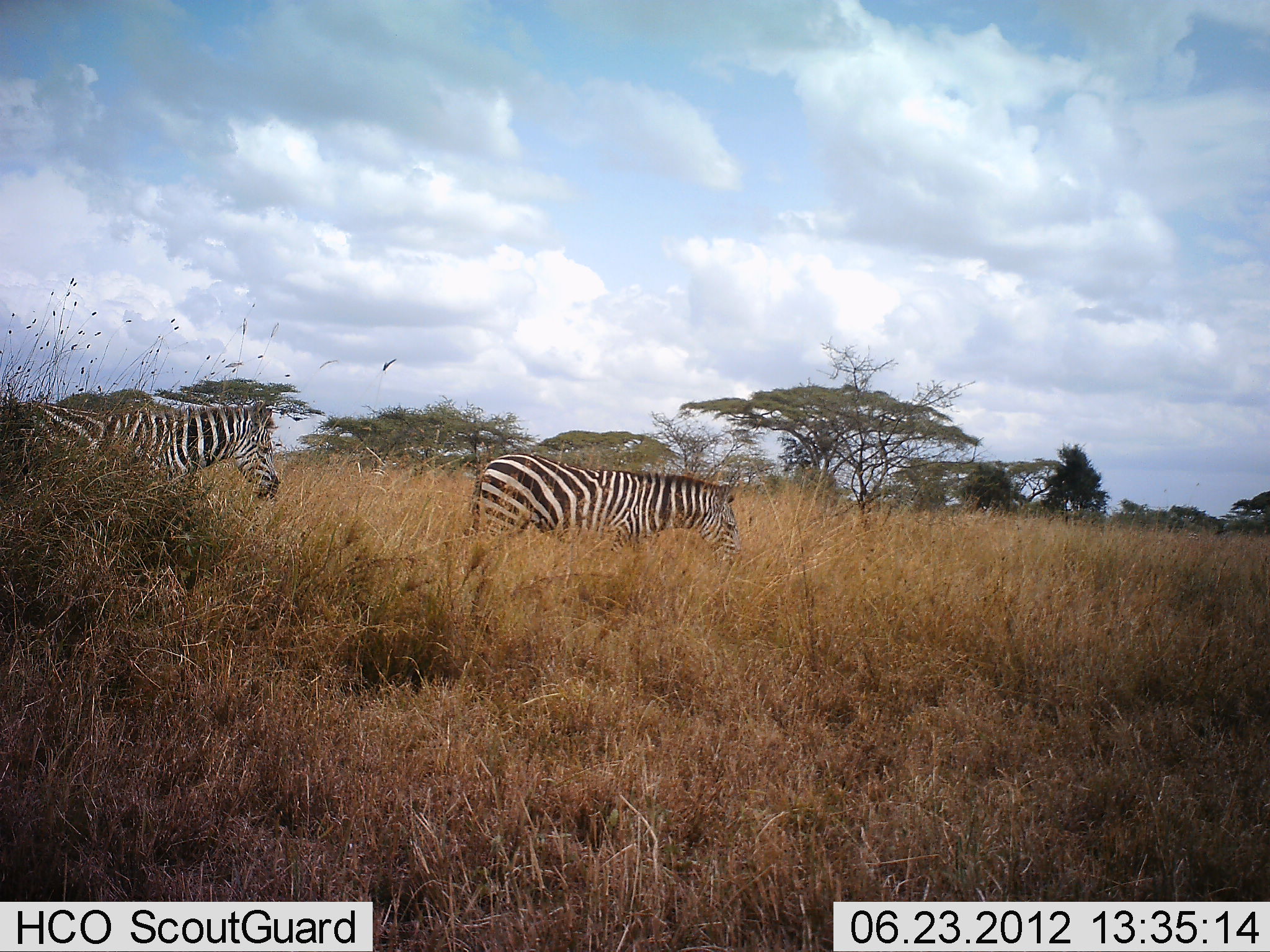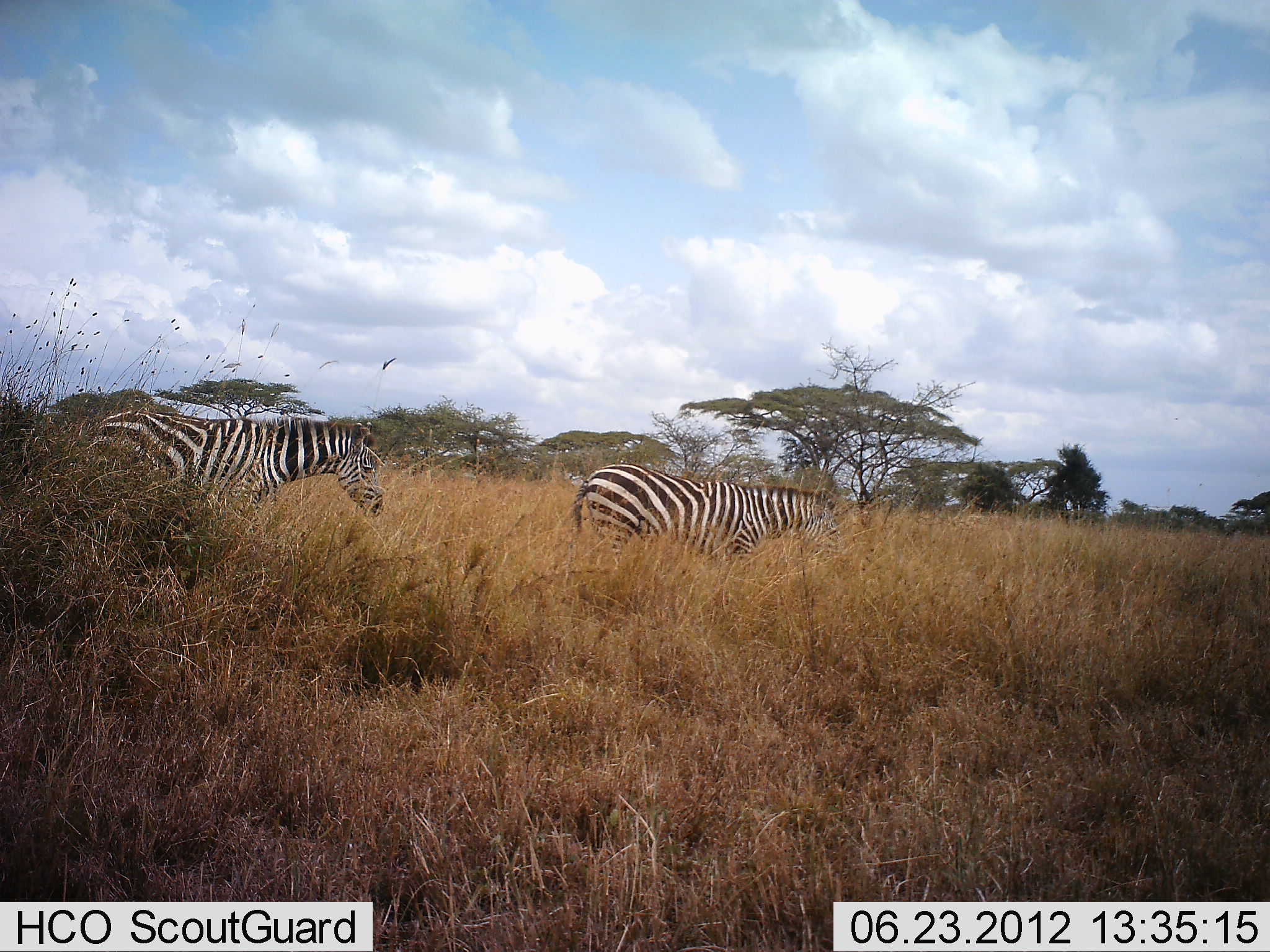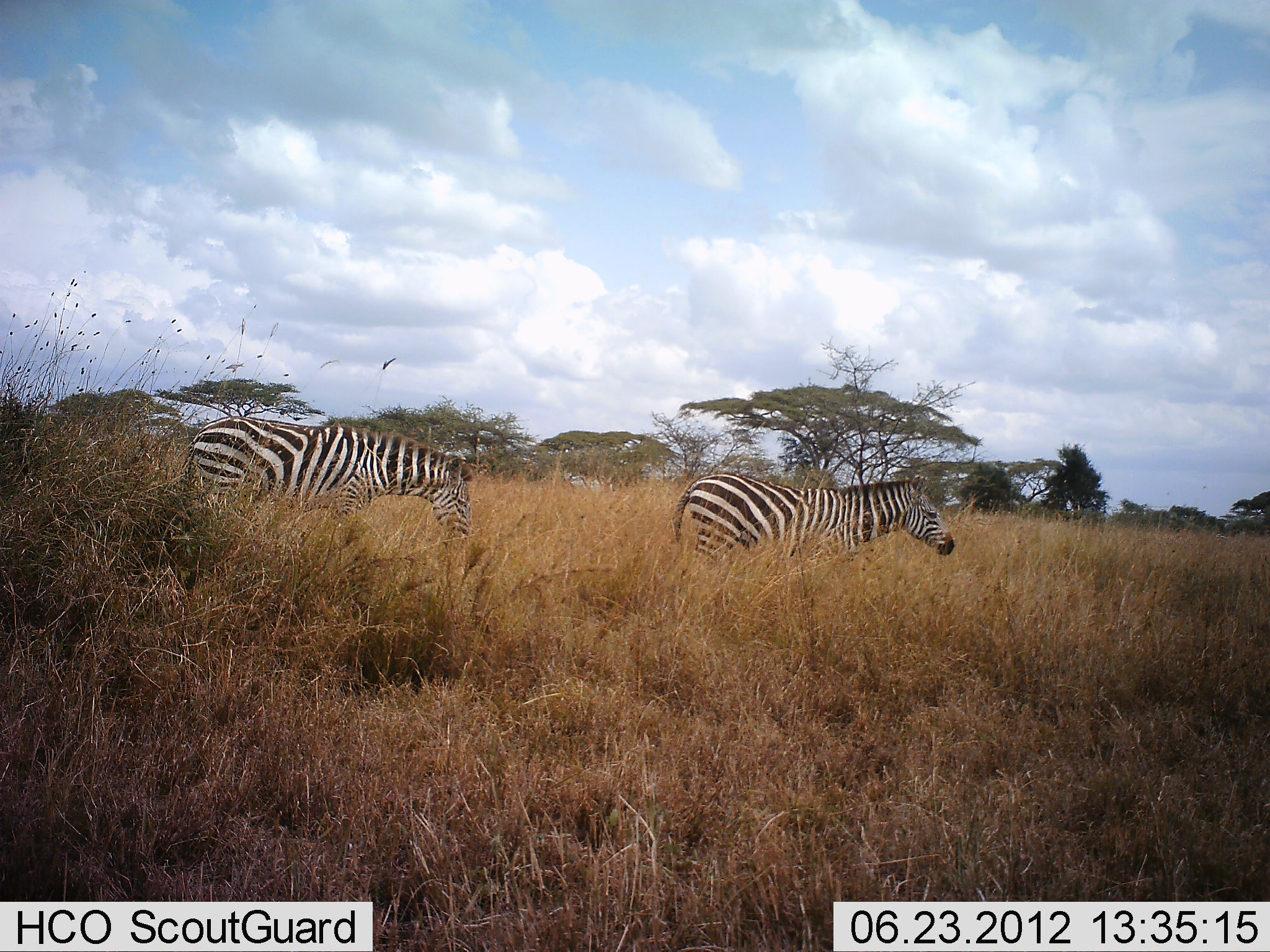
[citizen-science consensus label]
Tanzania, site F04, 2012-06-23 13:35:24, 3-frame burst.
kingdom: Animalia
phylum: Chordata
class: Mammalia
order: Perissodactyla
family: Equidae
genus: Equus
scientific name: Equus quagga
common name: plains zebra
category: zebra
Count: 2.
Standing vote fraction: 0%.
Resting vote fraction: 0%.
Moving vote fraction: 100%.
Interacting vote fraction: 0%.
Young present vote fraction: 0%.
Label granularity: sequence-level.